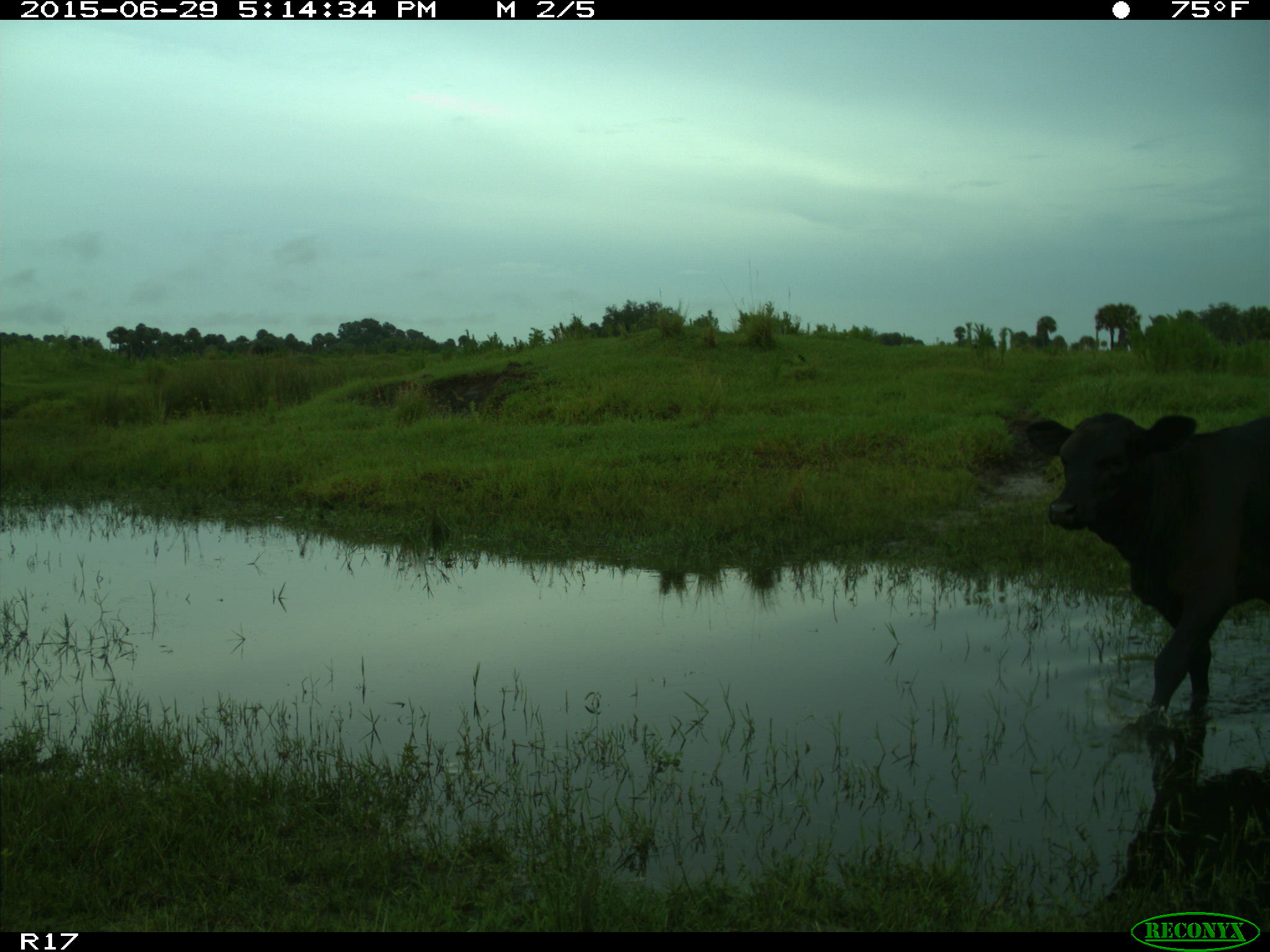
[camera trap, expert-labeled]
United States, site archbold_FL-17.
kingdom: Animalia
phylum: Chordata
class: Mammalia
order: Artiodactyla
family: Bovidae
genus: Bos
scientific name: Bos taurus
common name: domestic cow